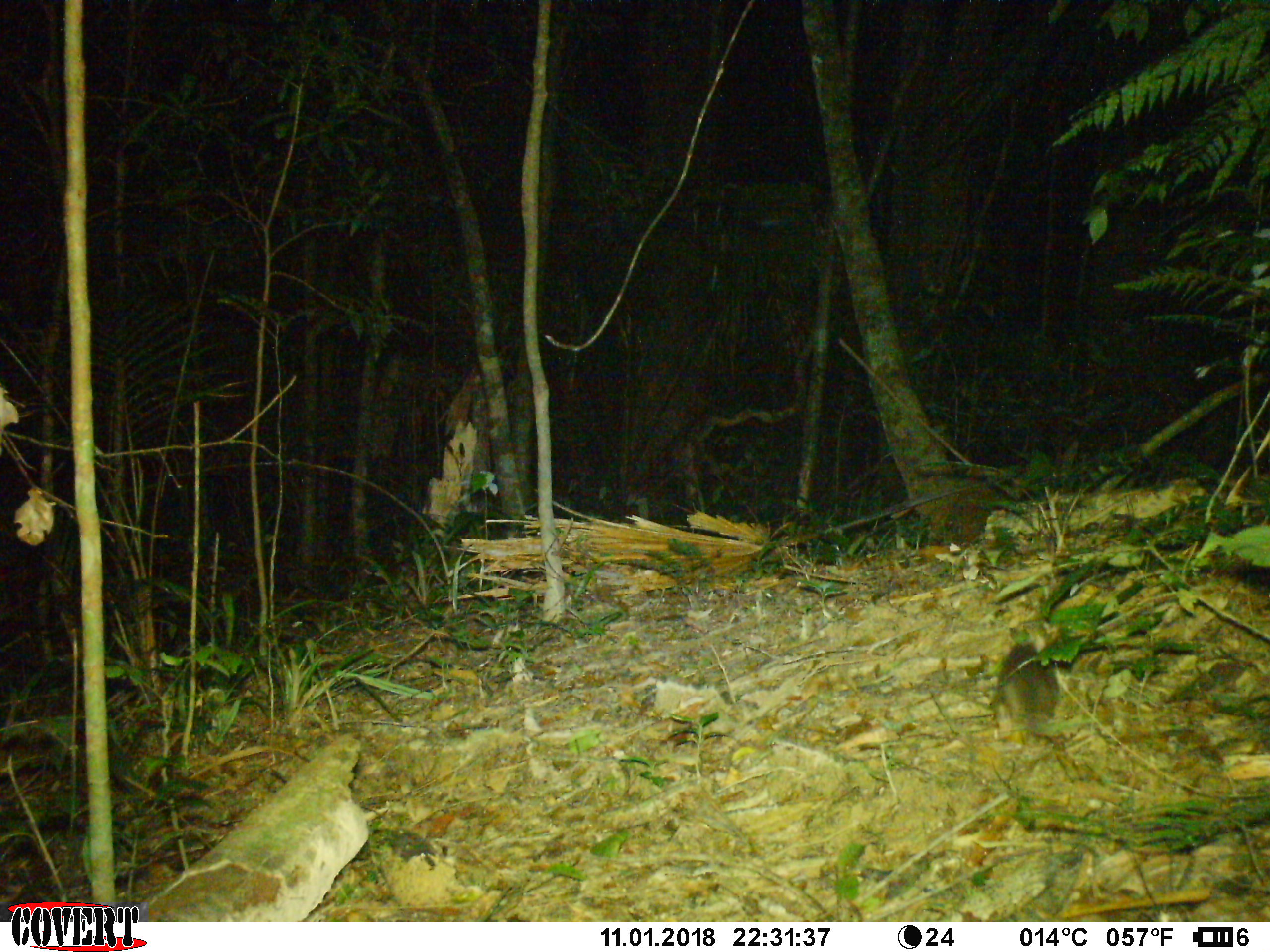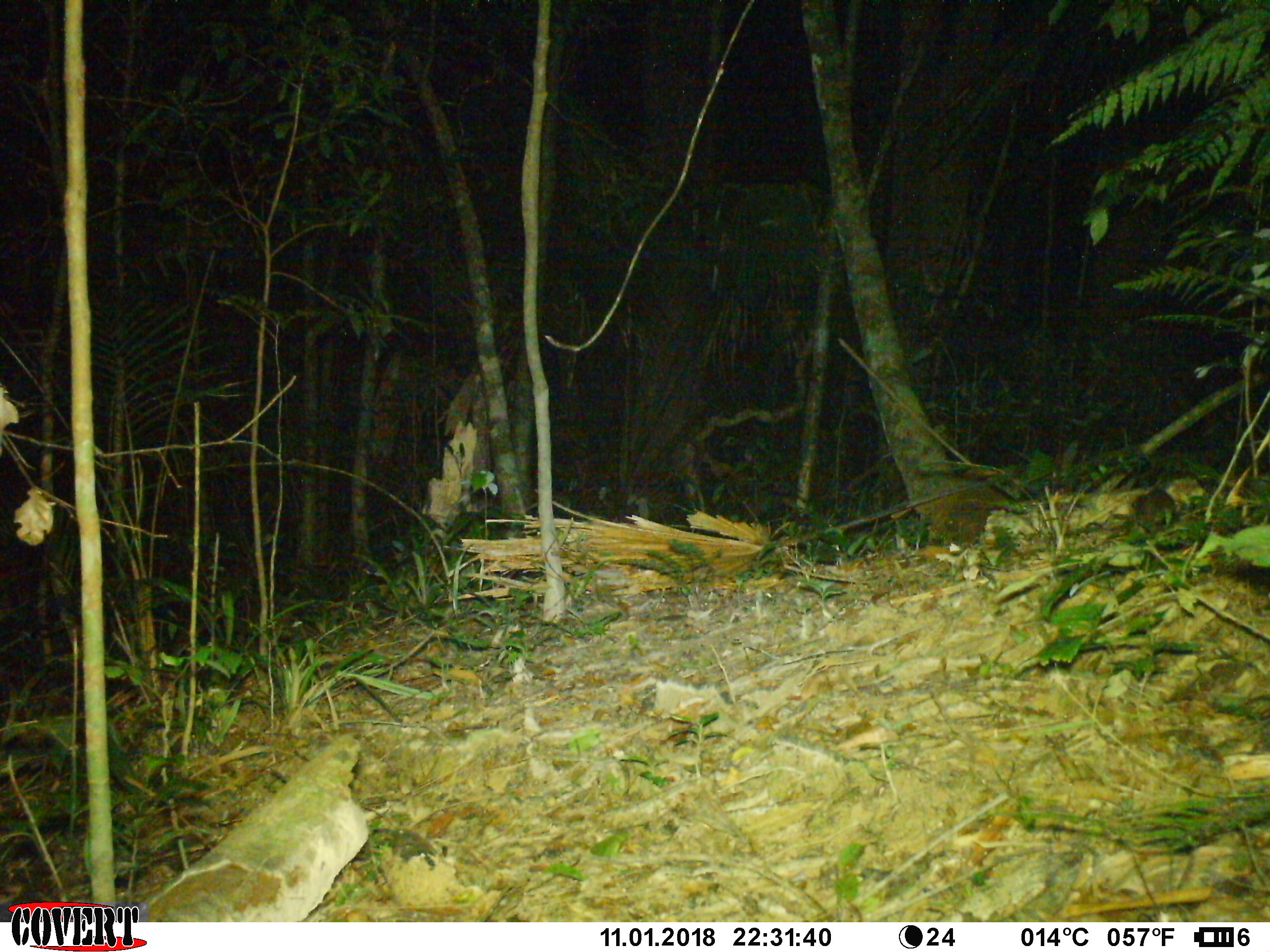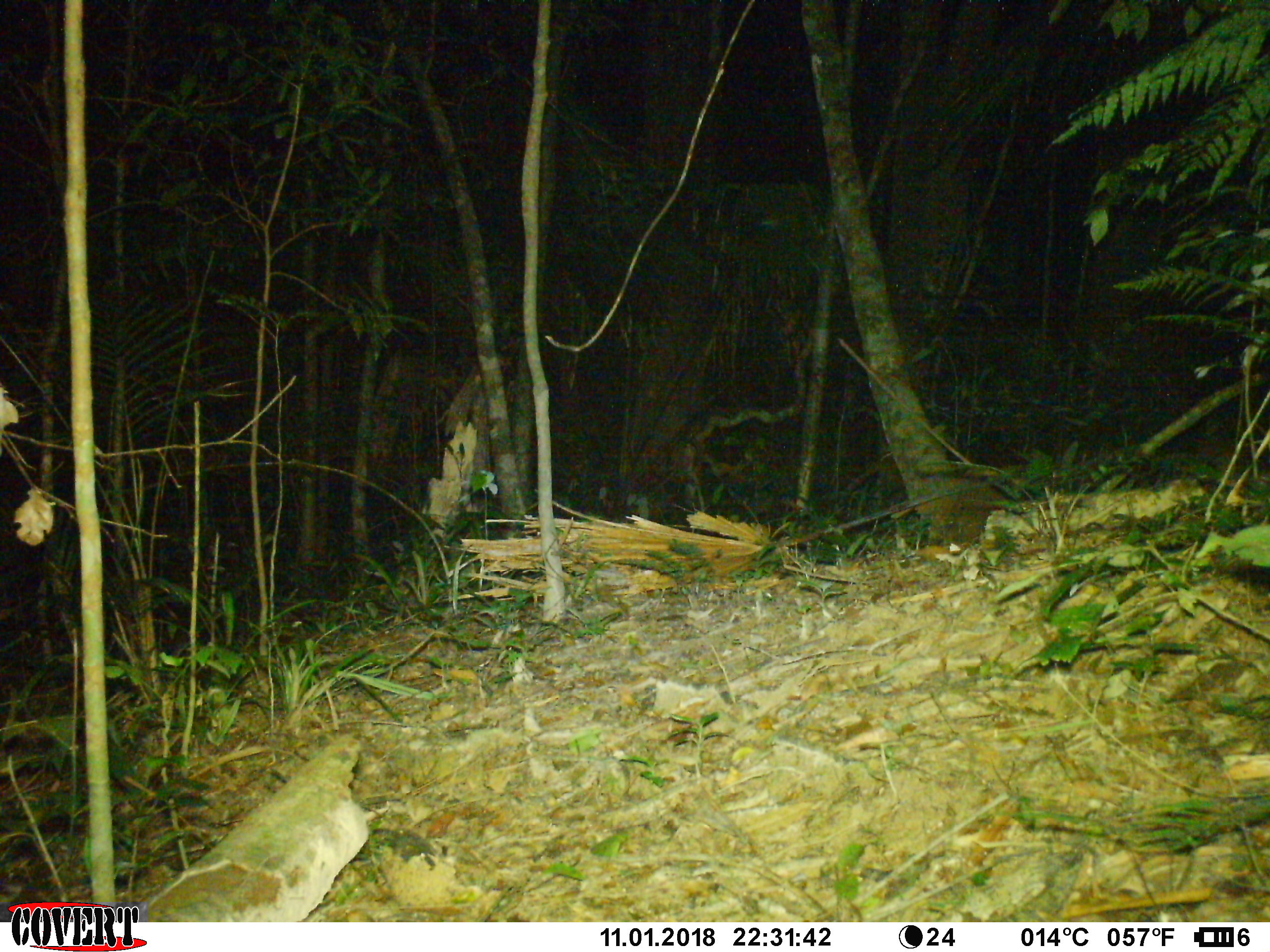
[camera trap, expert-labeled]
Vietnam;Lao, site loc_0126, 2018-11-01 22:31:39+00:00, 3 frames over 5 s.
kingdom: Animalia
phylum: Chordata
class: Mammalia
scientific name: Mammalia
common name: mammal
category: unidentified small mammal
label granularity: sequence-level